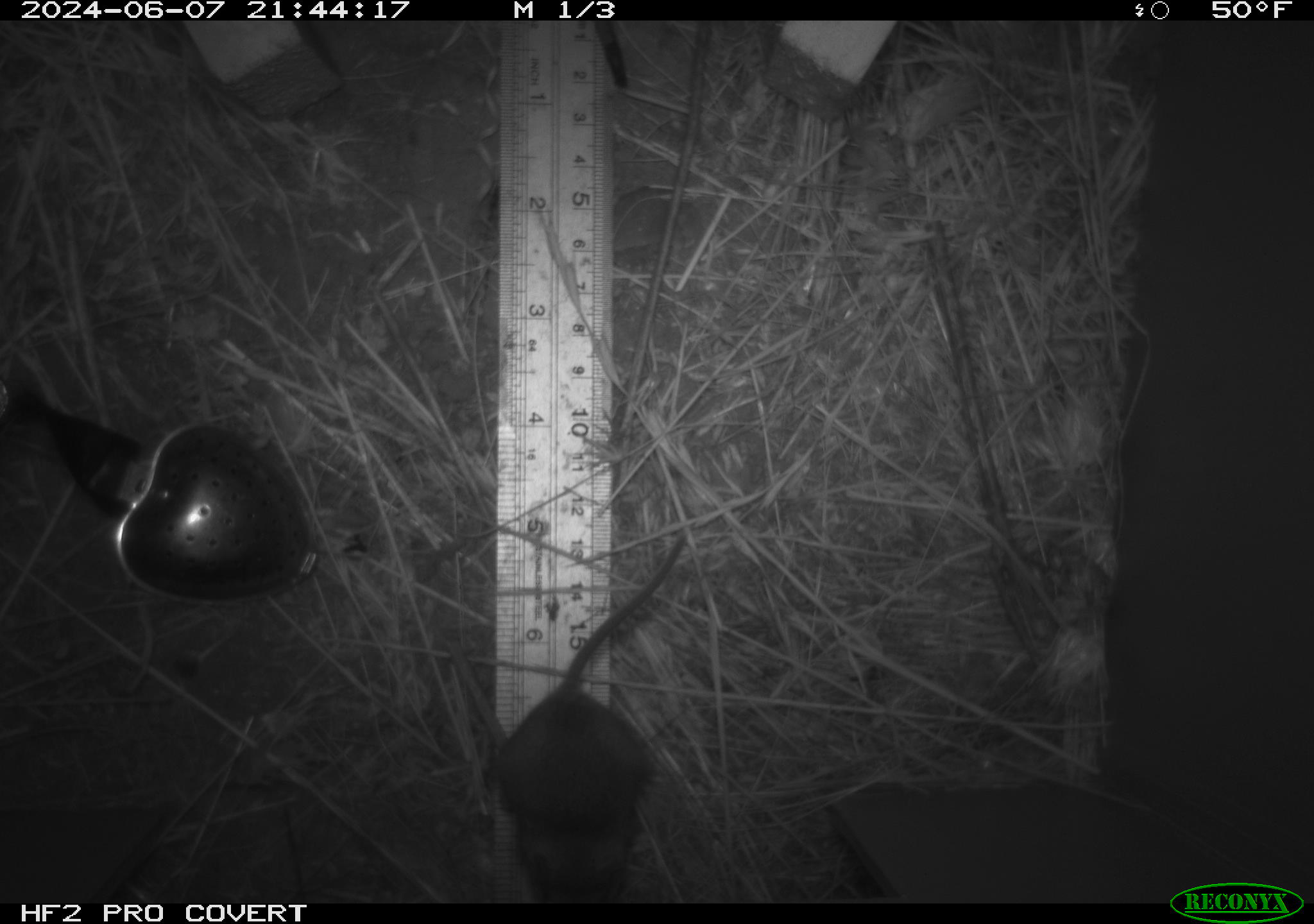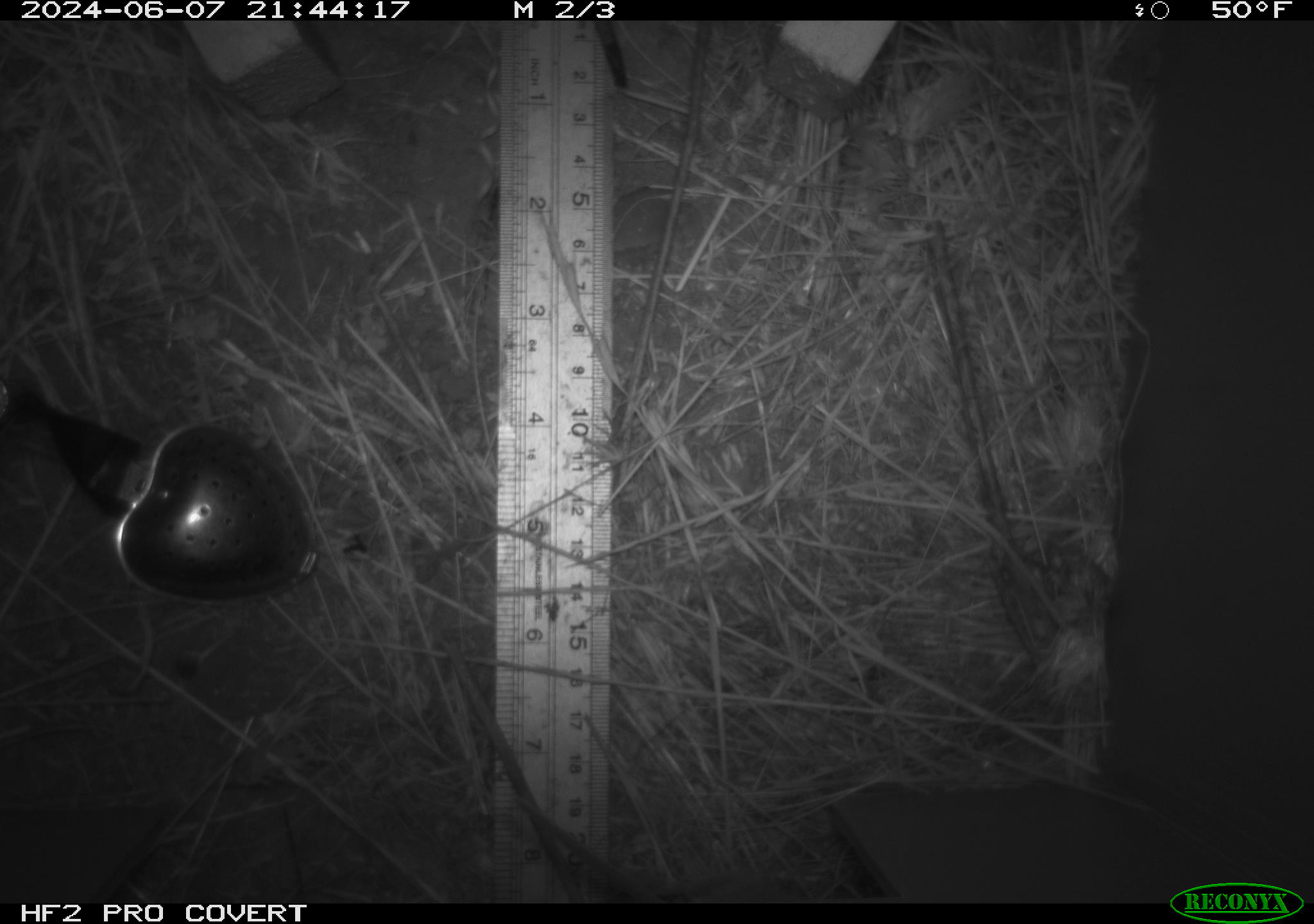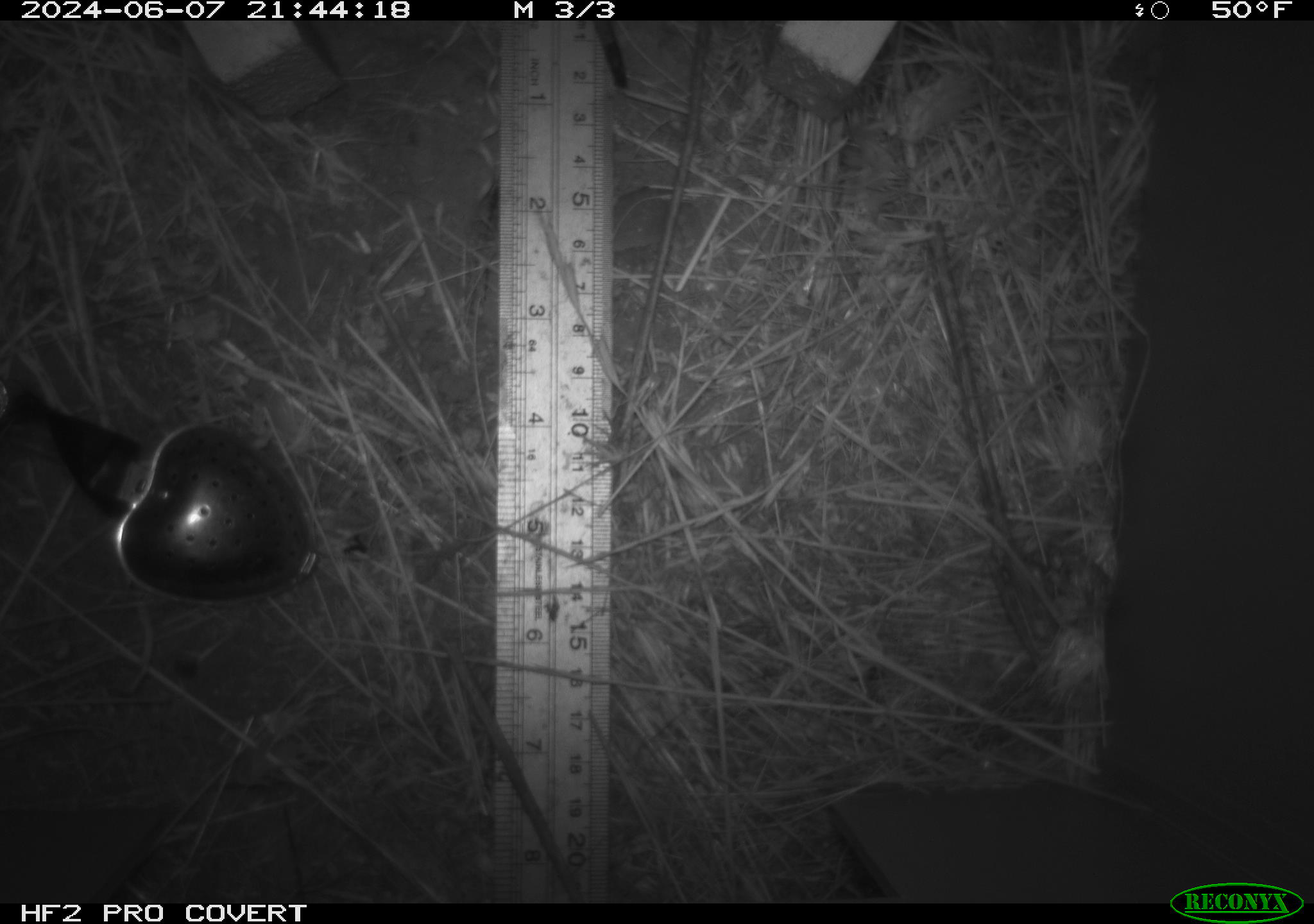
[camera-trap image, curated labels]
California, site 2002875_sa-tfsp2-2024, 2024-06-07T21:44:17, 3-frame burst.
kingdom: Animalia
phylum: Chordata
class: Mammalia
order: Rodentia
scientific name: Rodentia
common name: mouse species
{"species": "mouse species (Rodentia)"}